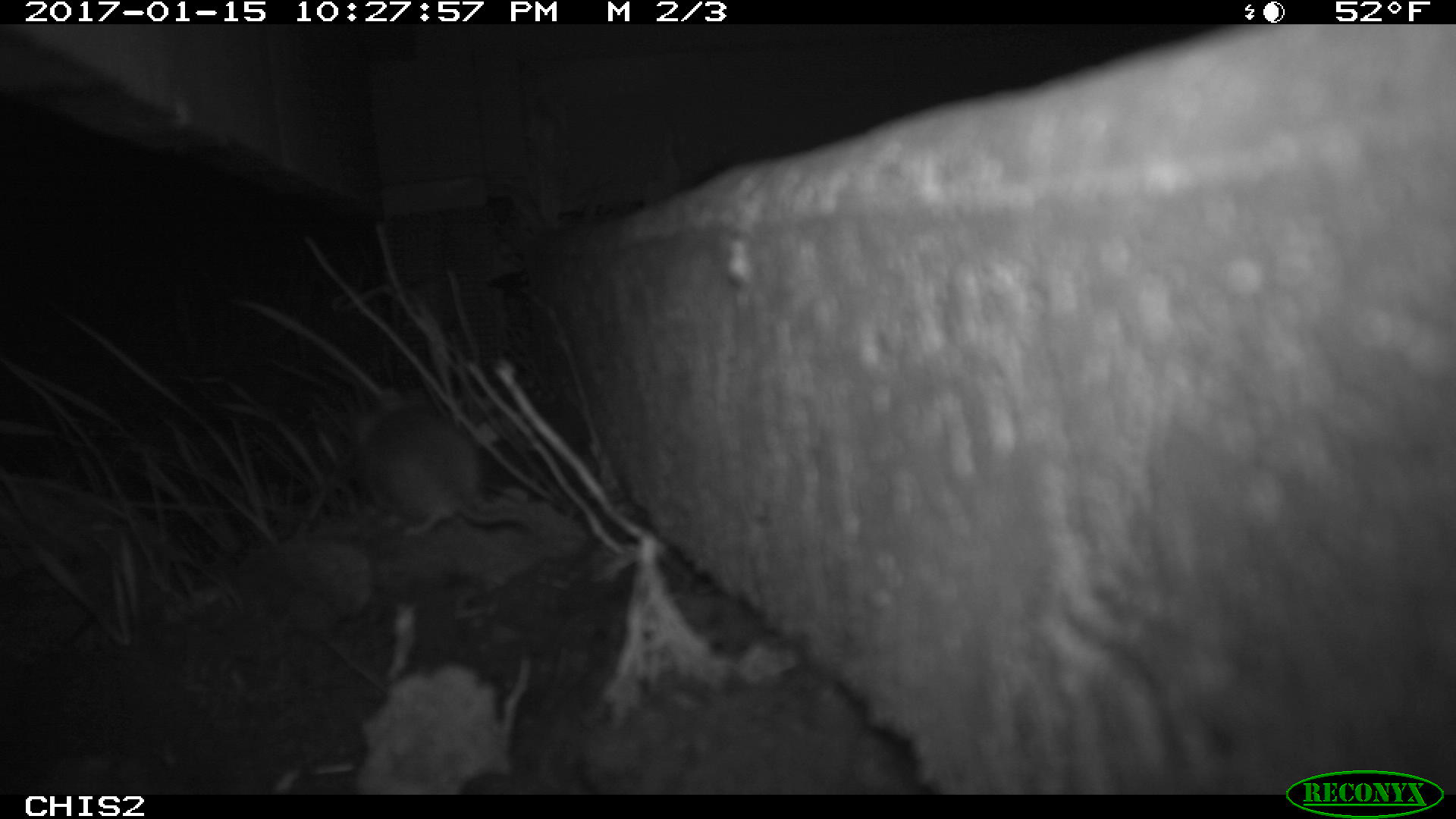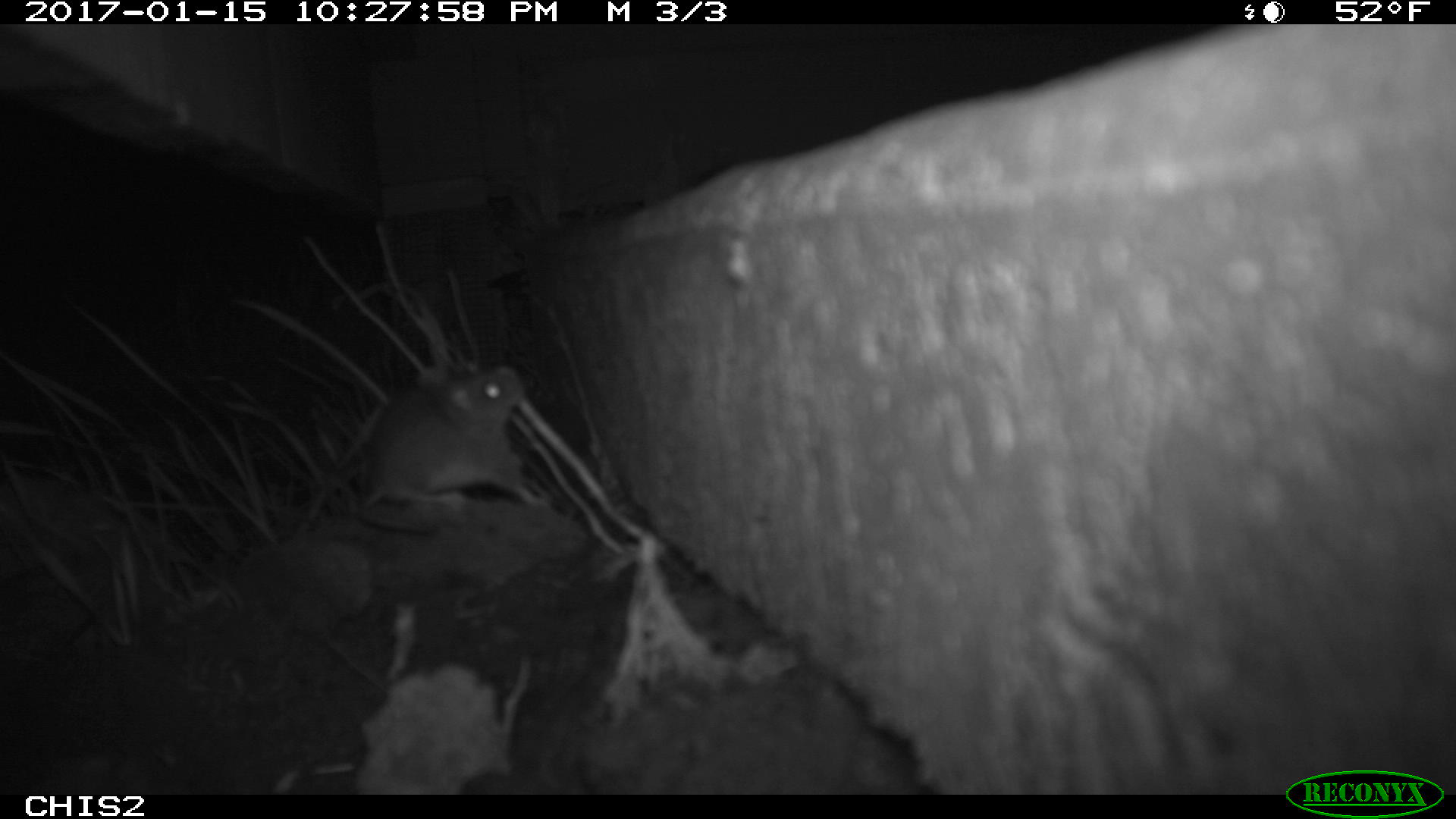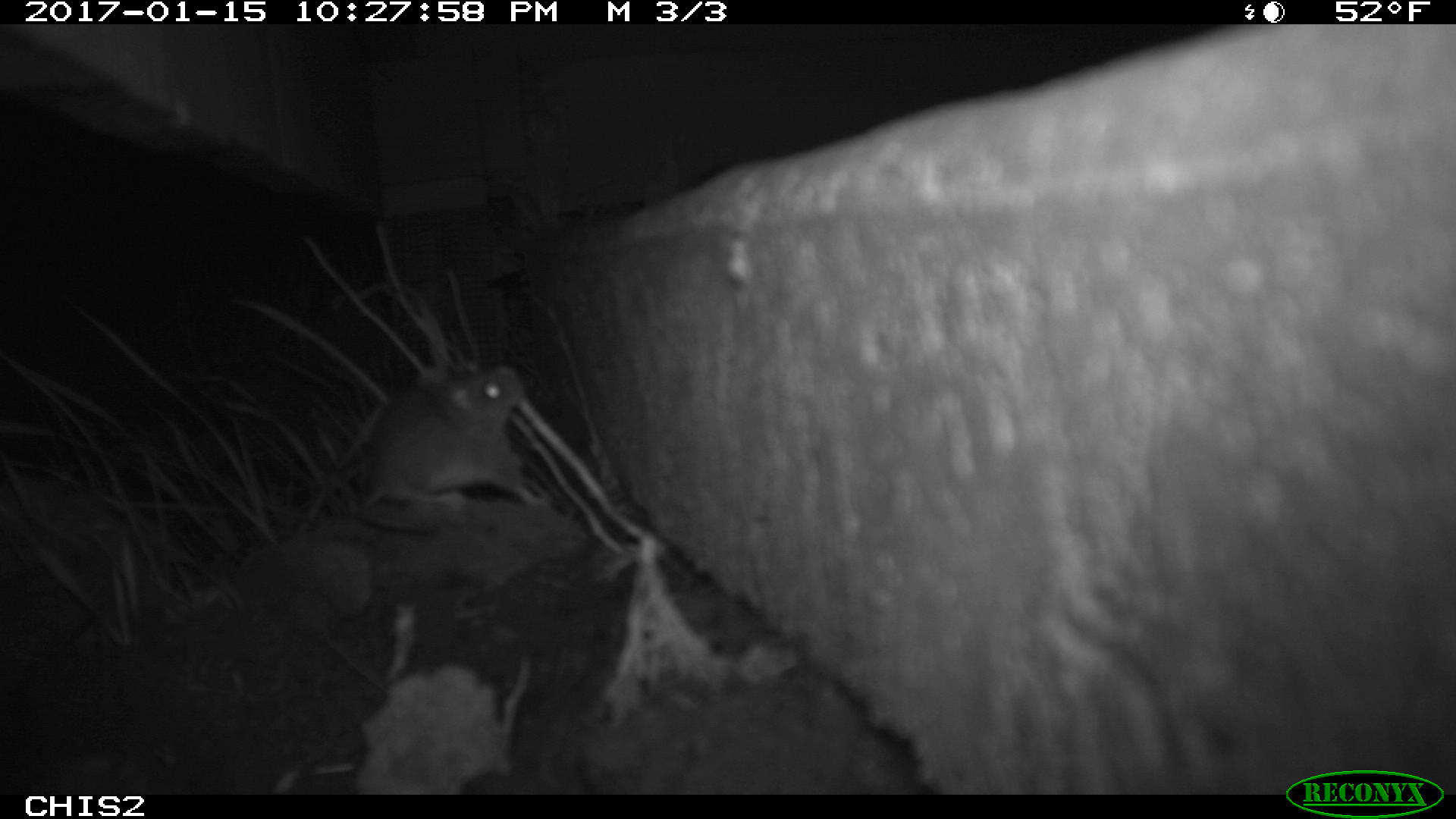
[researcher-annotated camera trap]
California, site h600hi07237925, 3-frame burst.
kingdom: Animalia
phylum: Chordata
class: Mammalia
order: Rodentia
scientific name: Rodentia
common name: rodent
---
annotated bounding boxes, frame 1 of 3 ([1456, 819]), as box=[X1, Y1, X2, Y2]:
rodent: box=[349, 399, 536, 535]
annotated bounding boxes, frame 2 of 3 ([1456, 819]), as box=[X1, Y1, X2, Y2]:
rodent: box=[356, 361, 548, 532]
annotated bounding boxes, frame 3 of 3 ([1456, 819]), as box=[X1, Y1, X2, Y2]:
rodent: box=[356, 363, 548, 538]